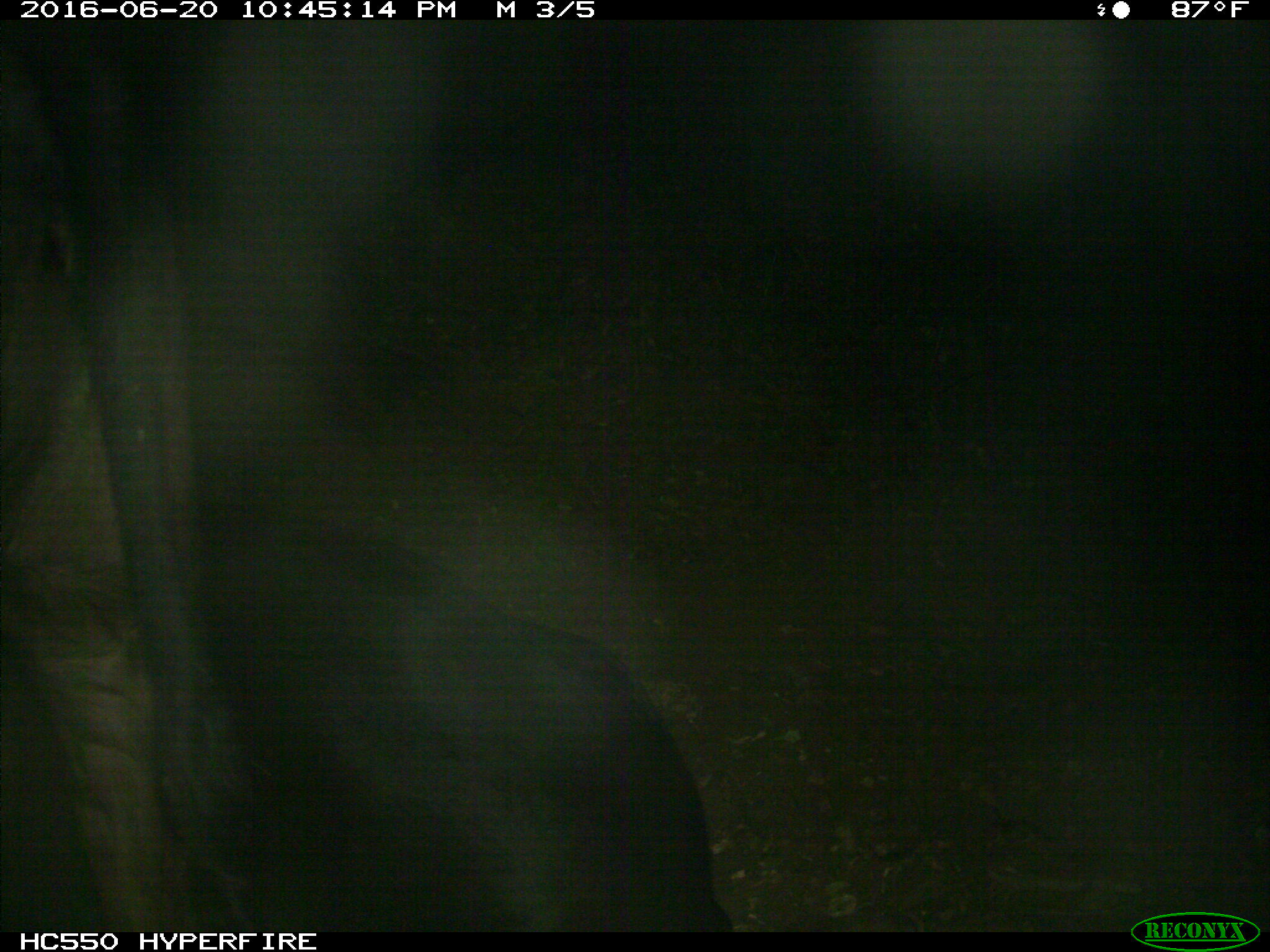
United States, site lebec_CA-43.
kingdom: Animalia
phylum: Chordata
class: Mammalia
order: Artiodactyla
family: Bovidae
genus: Bos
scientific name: Bos taurus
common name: domestic cow